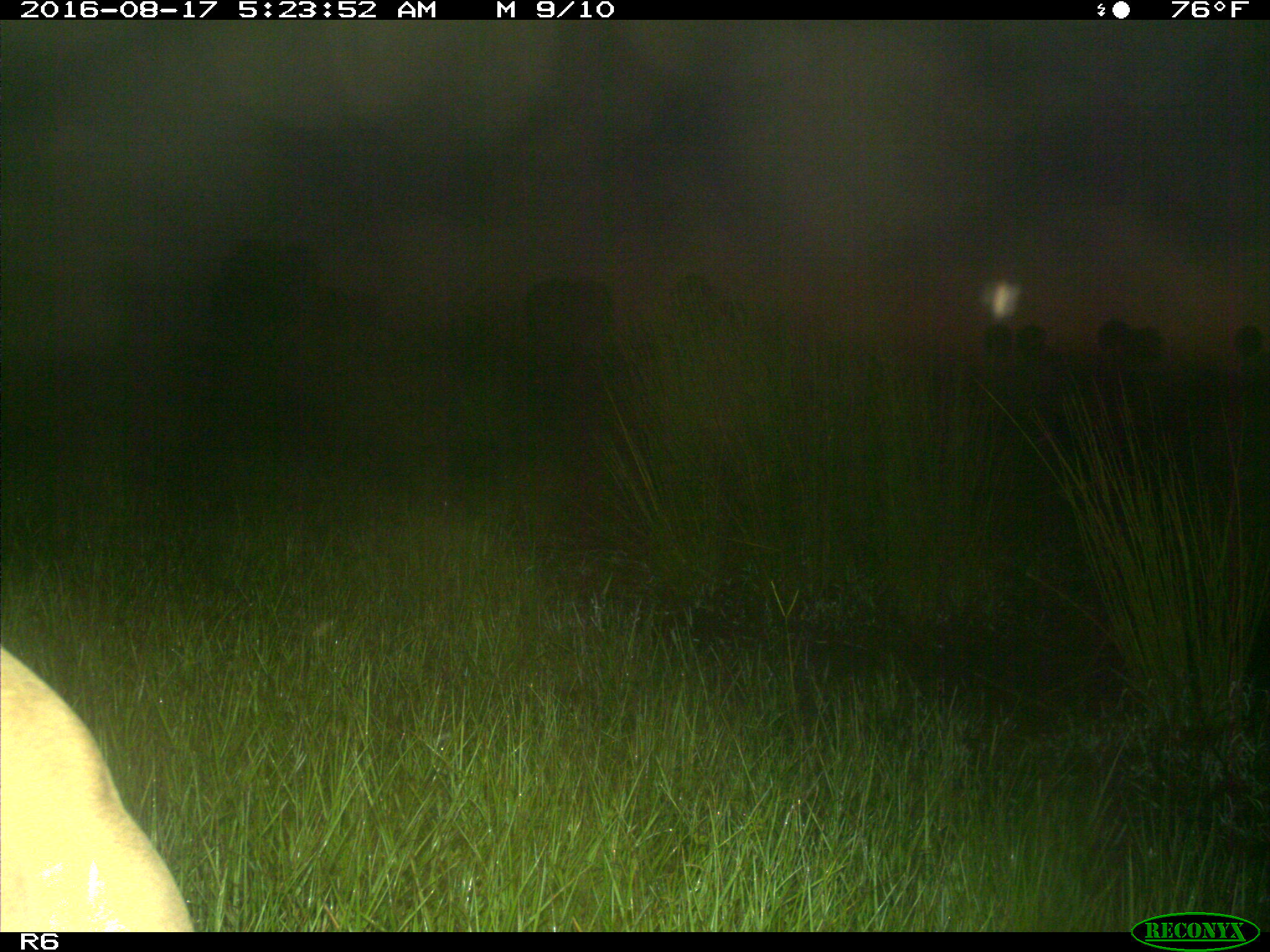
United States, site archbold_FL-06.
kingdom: Animalia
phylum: Chordata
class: Mammalia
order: Artiodactyla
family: Bovidae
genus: Bos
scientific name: Bos taurus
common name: domestic cow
Bos taurus (domestic cow).